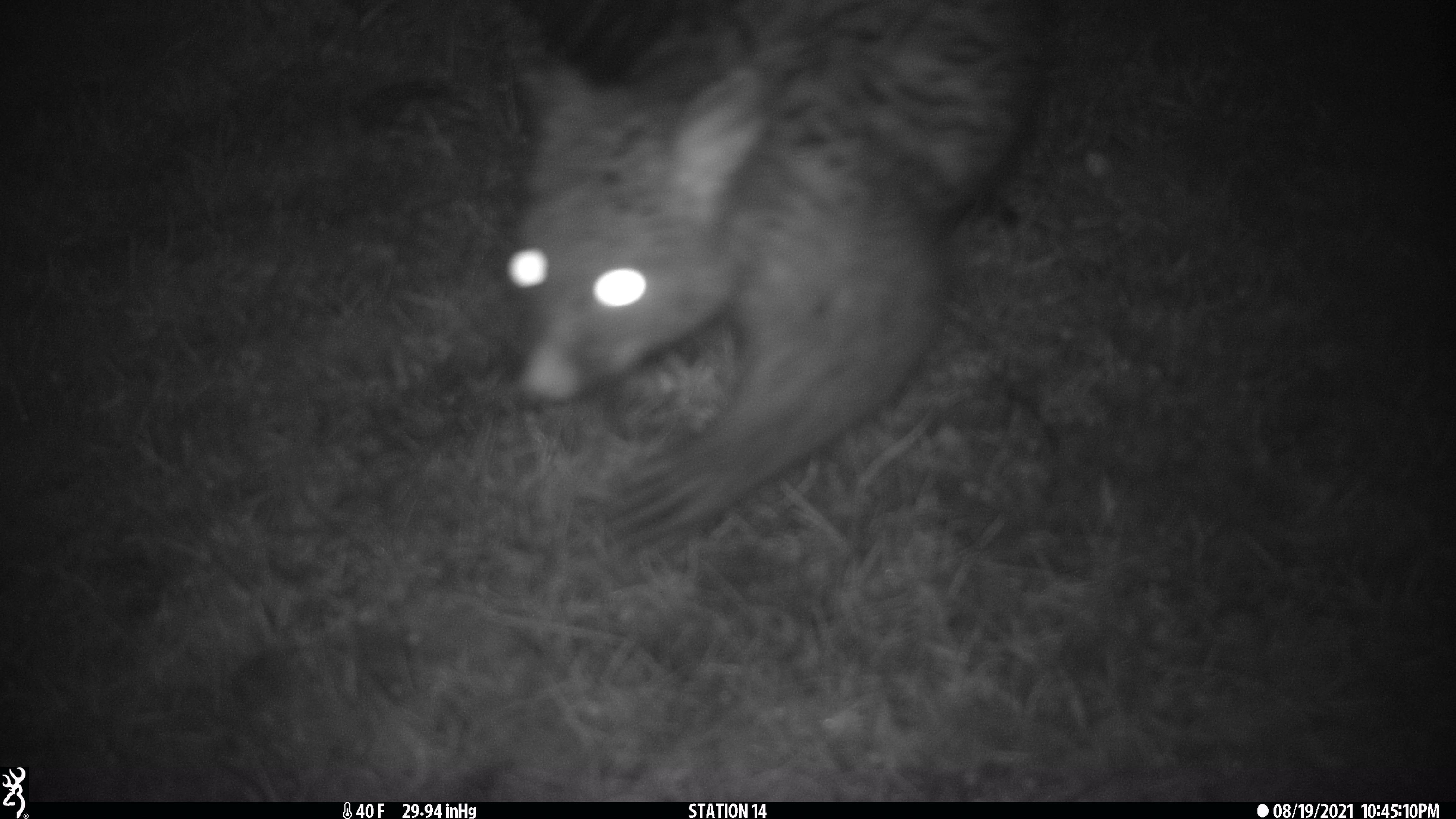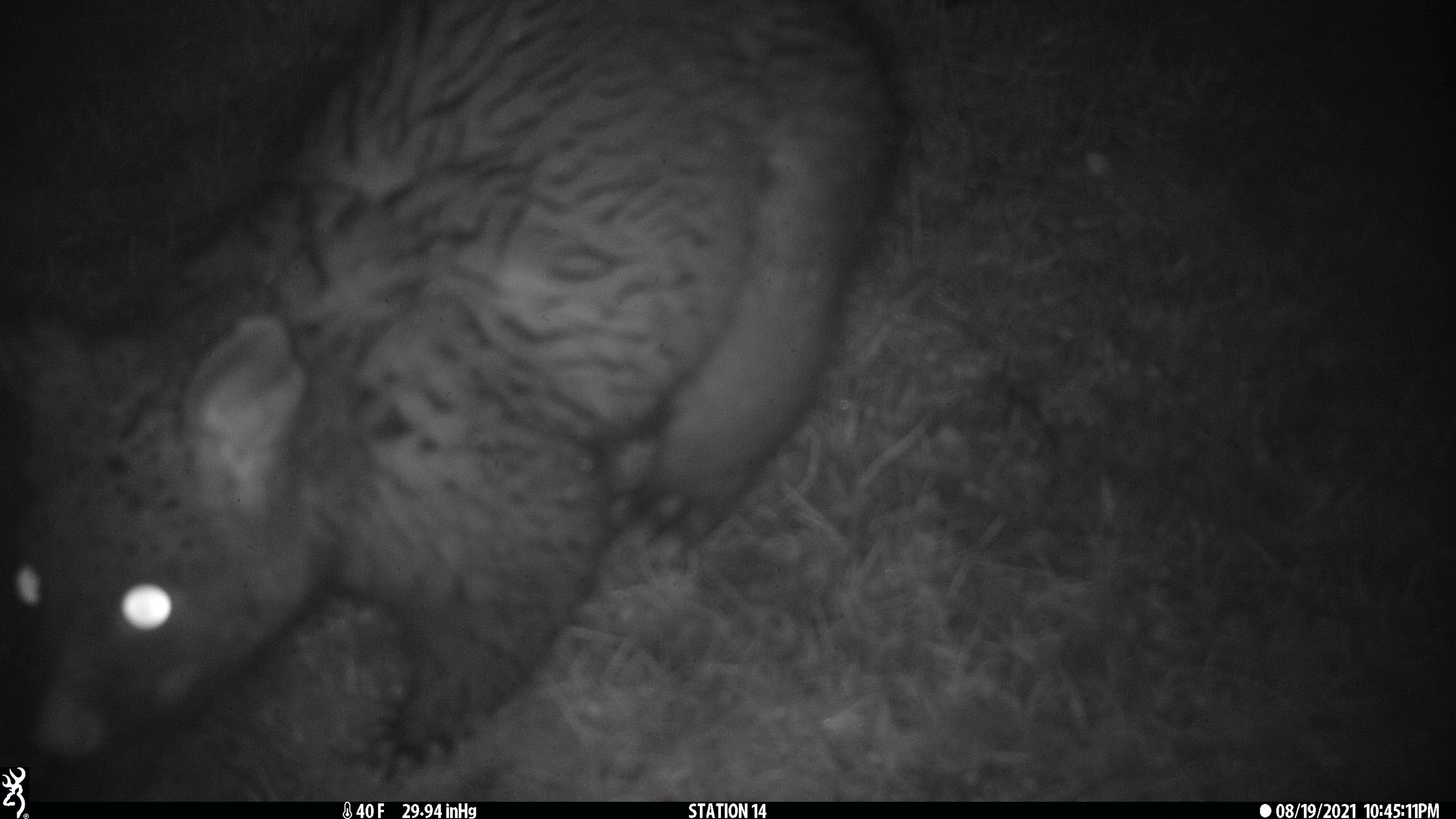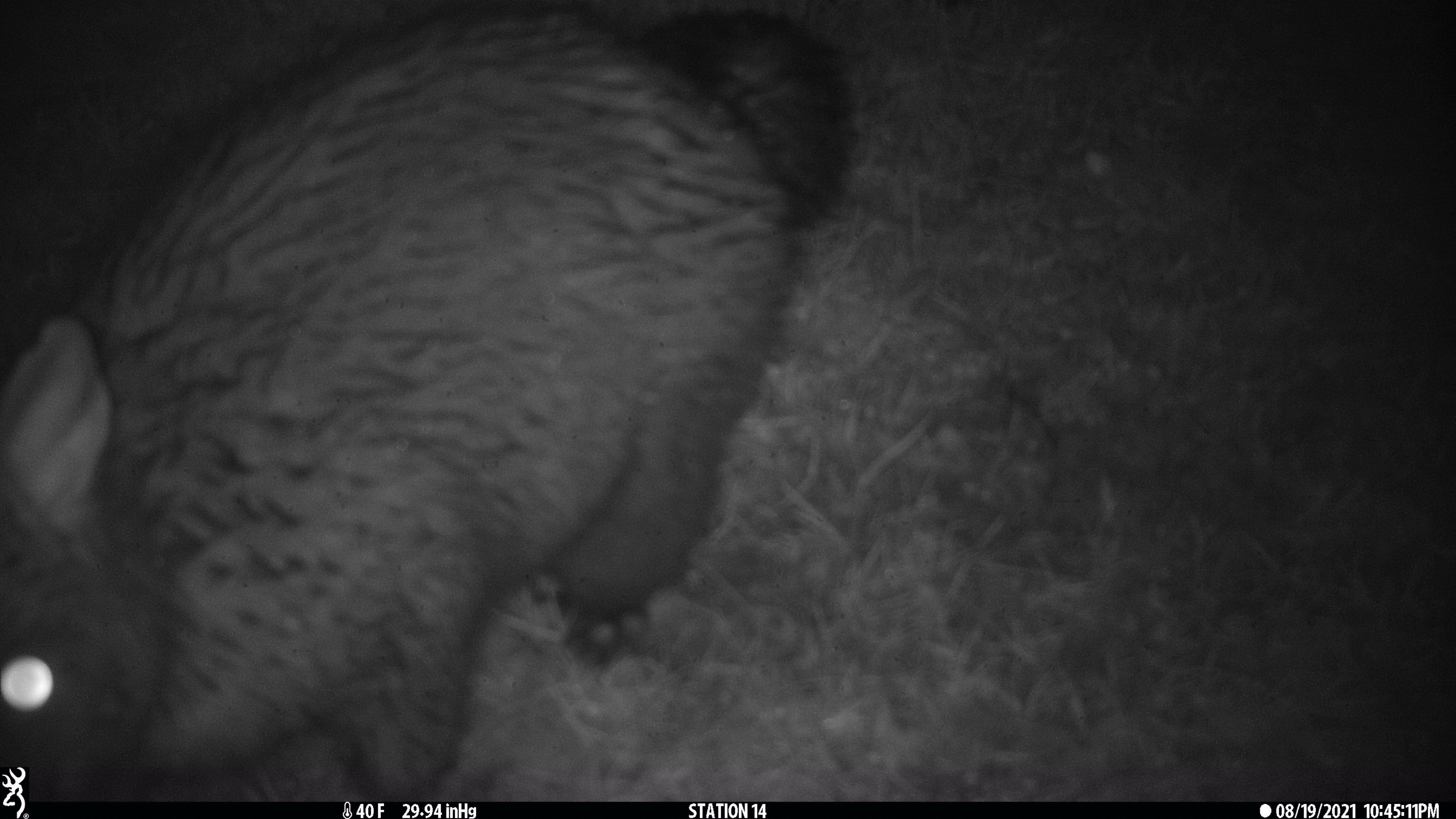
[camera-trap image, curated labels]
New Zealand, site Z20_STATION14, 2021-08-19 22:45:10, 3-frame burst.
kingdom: Animalia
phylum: Chordata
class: Mammalia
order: Diprotodontia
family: Phalangeridae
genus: Trichosurus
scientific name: Trichosurus vulpecula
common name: common brushtail possum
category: possum